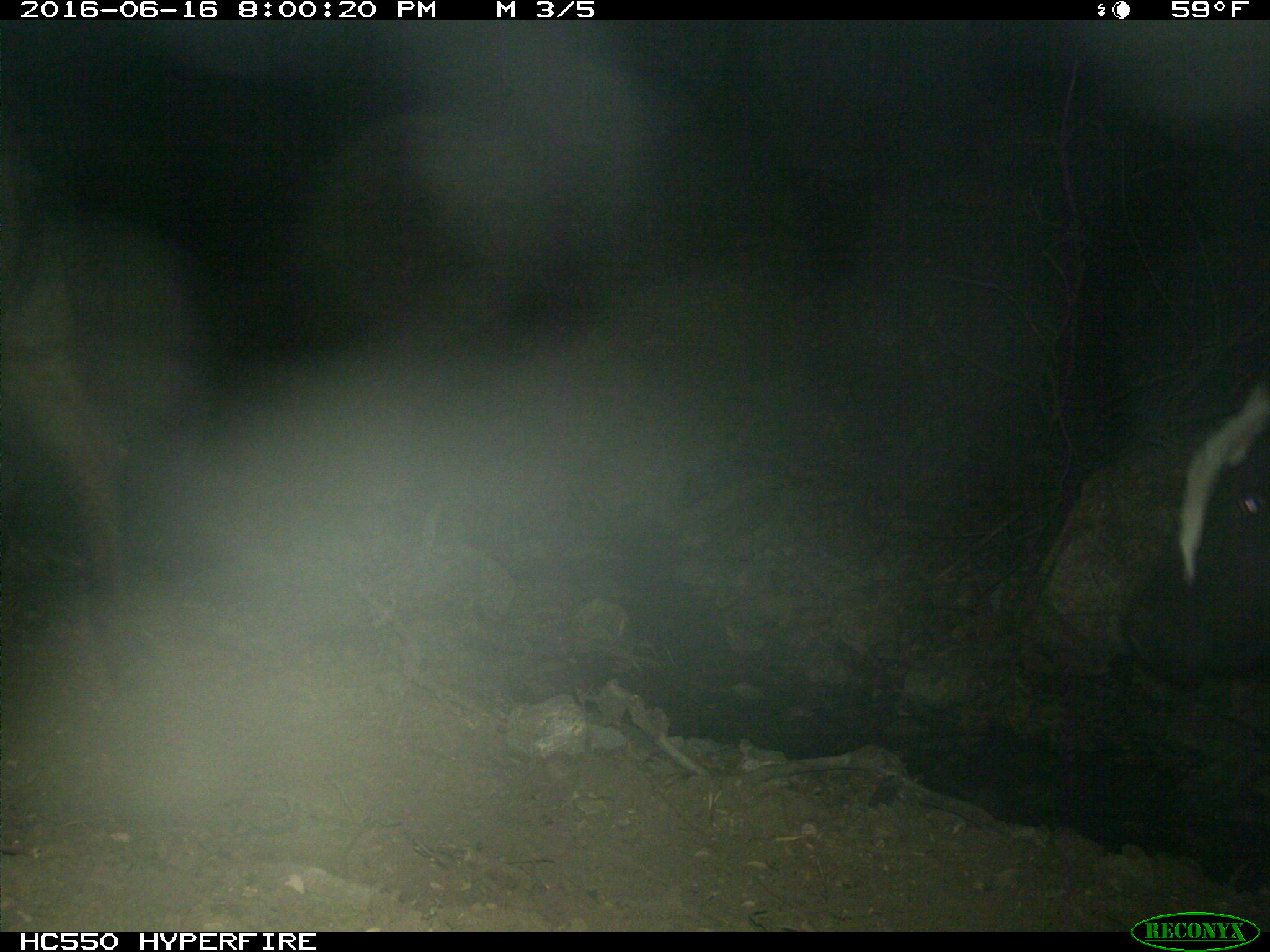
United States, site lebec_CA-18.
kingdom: Animalia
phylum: Chordata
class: Mammalia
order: Artiodactyla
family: Bovidae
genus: Bos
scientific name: Bos taurus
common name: domestic cow